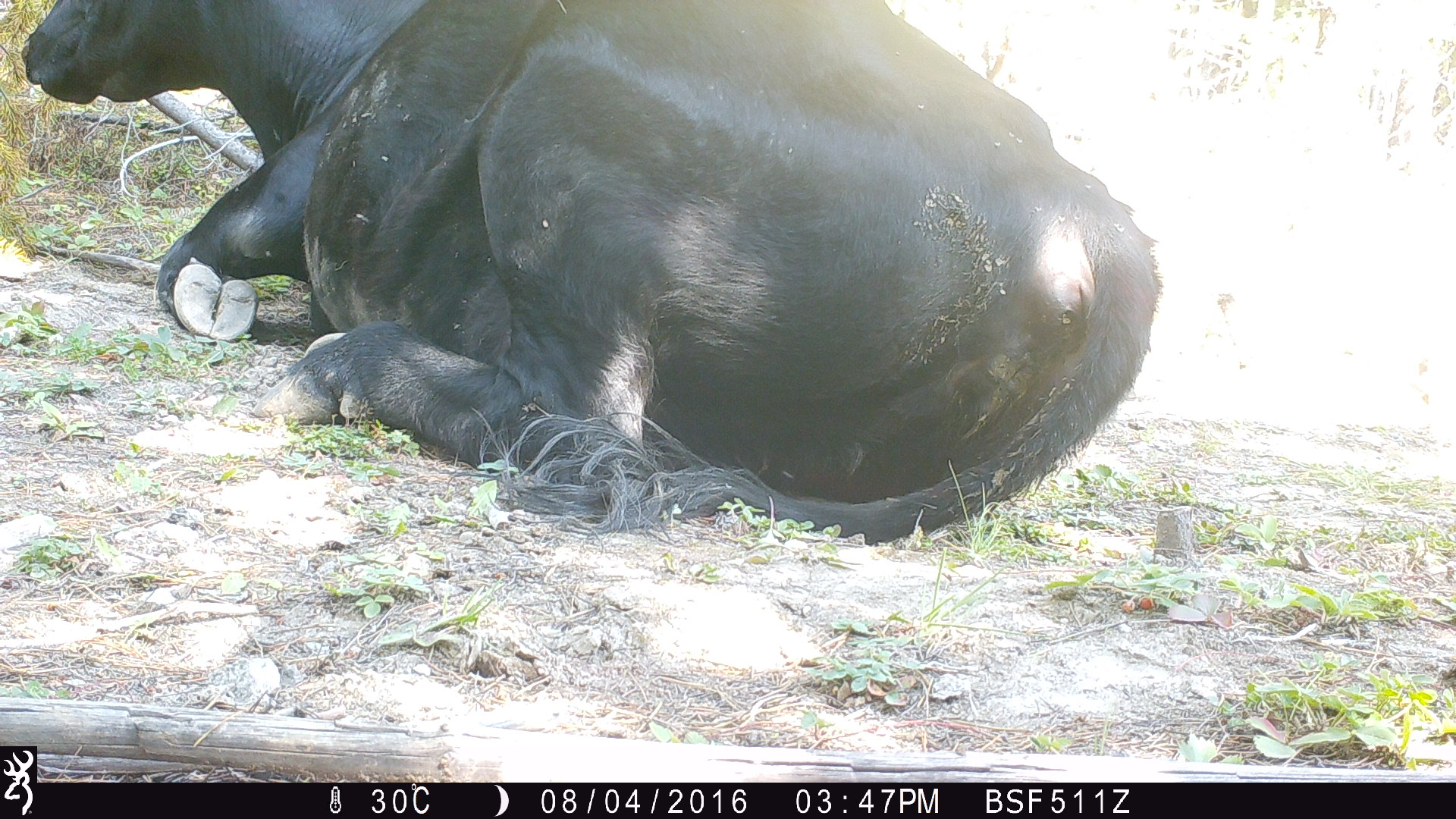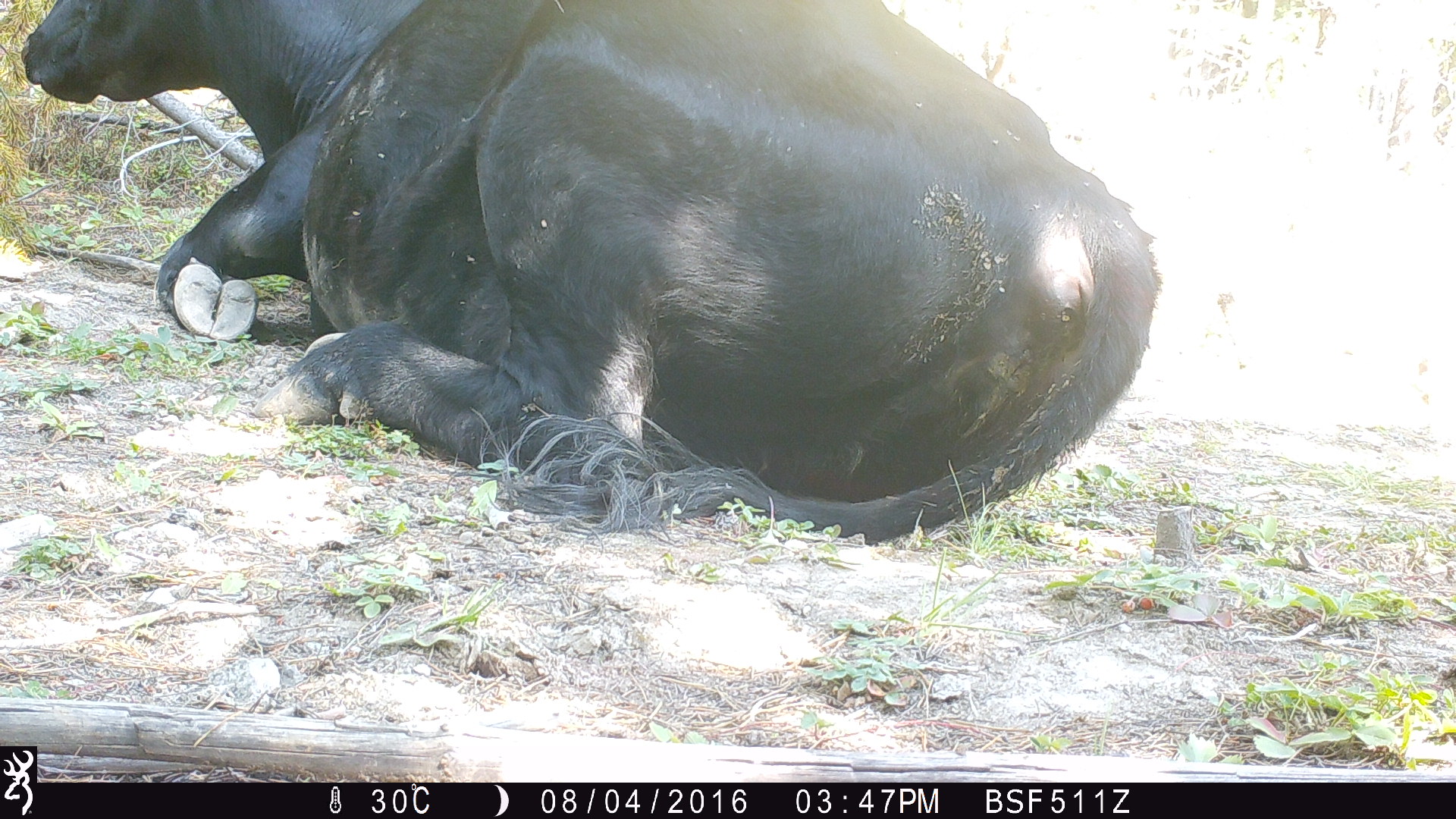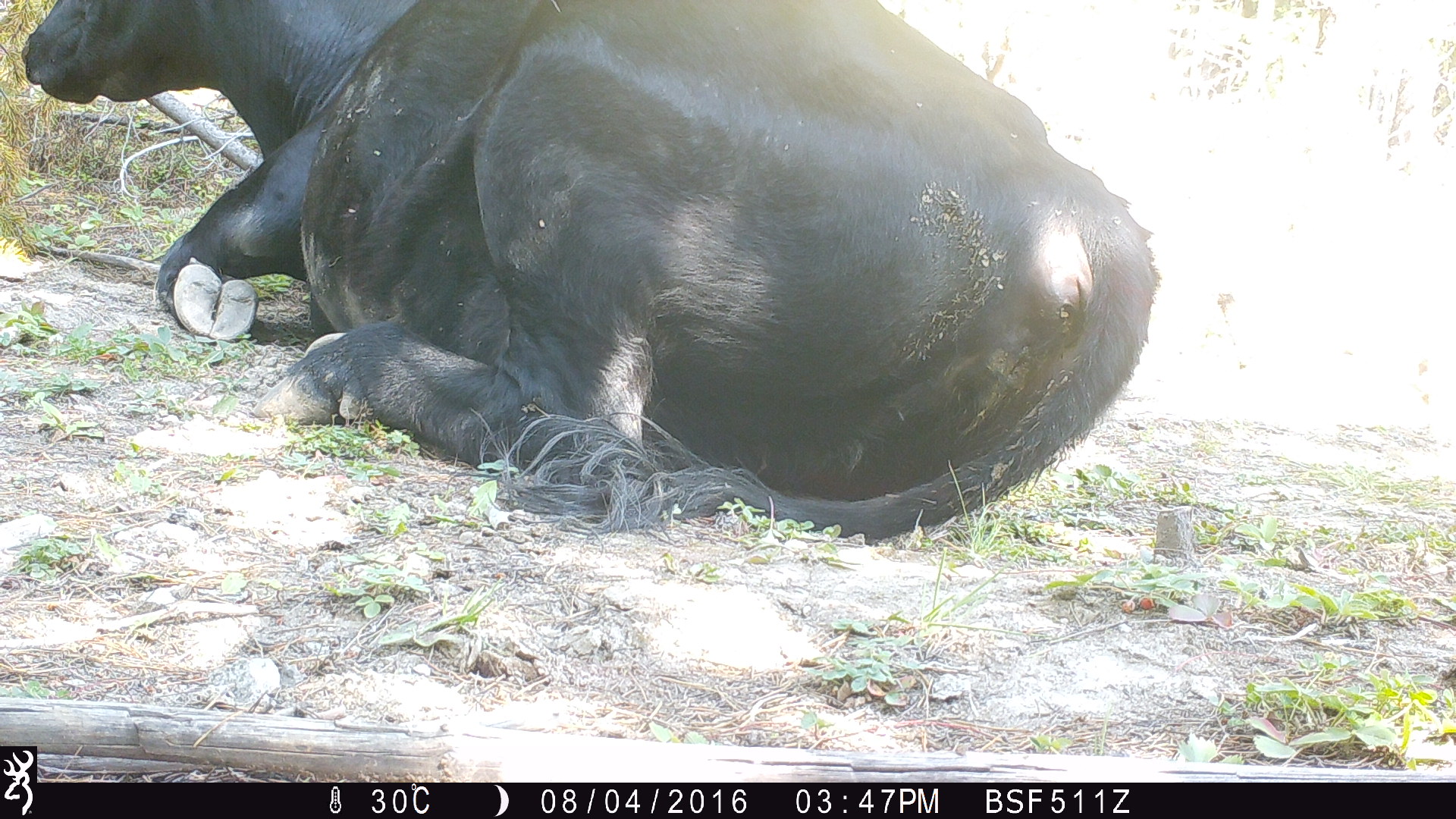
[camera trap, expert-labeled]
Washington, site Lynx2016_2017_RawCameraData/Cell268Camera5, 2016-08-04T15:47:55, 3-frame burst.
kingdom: Animalia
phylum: Chordata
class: Mammalia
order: Artiodactyla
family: Bovidae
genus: Bos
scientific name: Bos taurus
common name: domestic cattle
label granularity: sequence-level